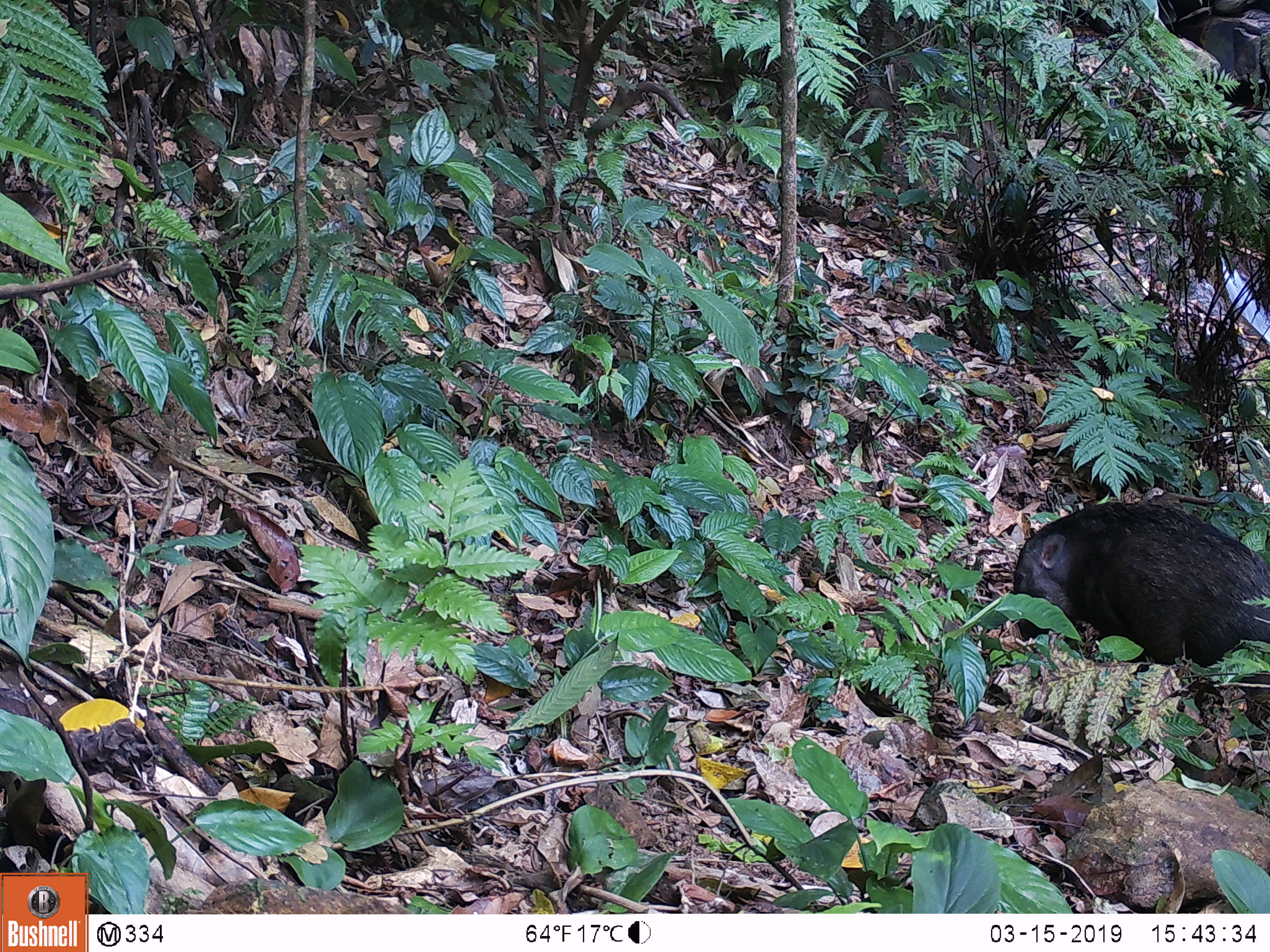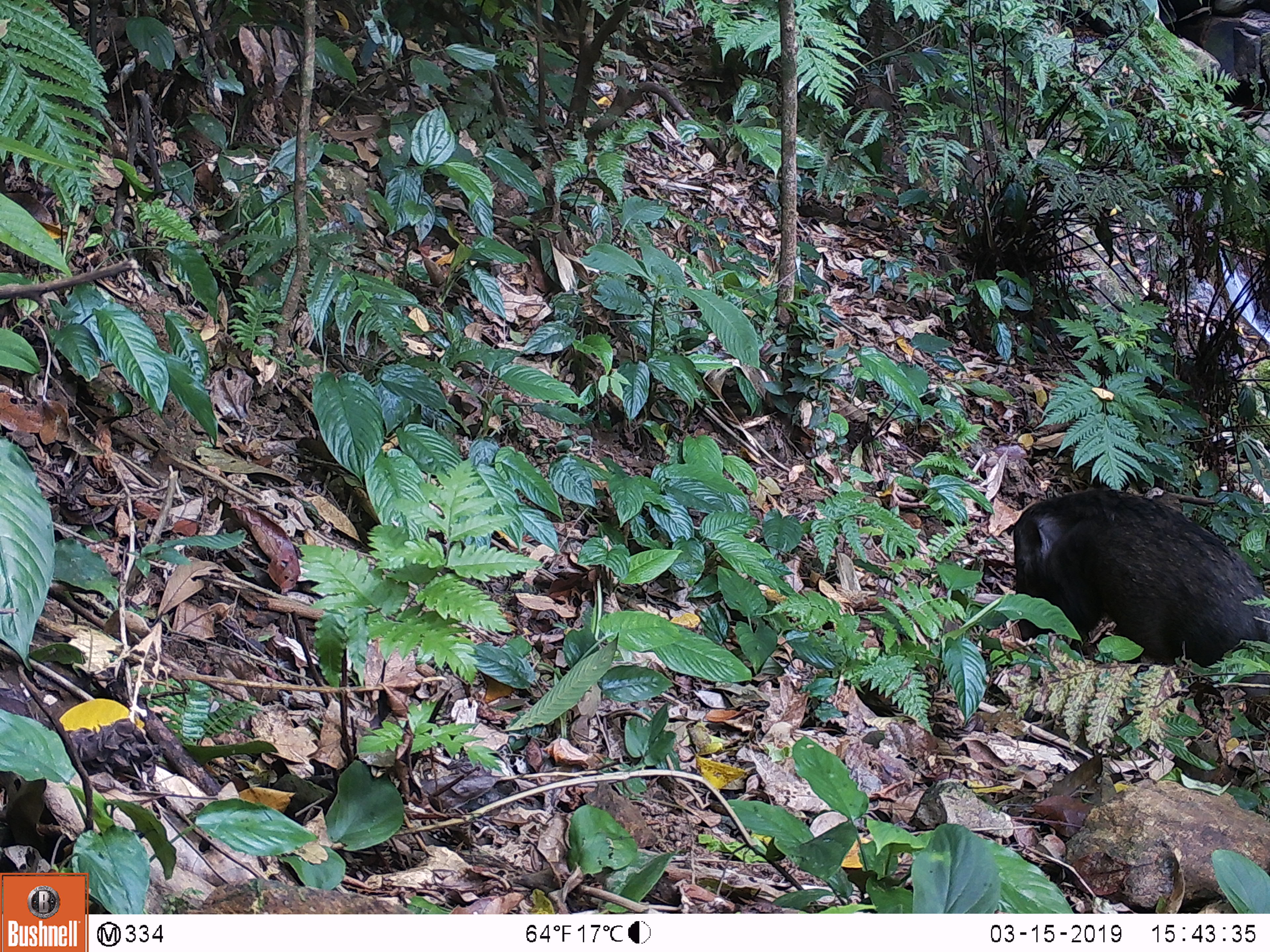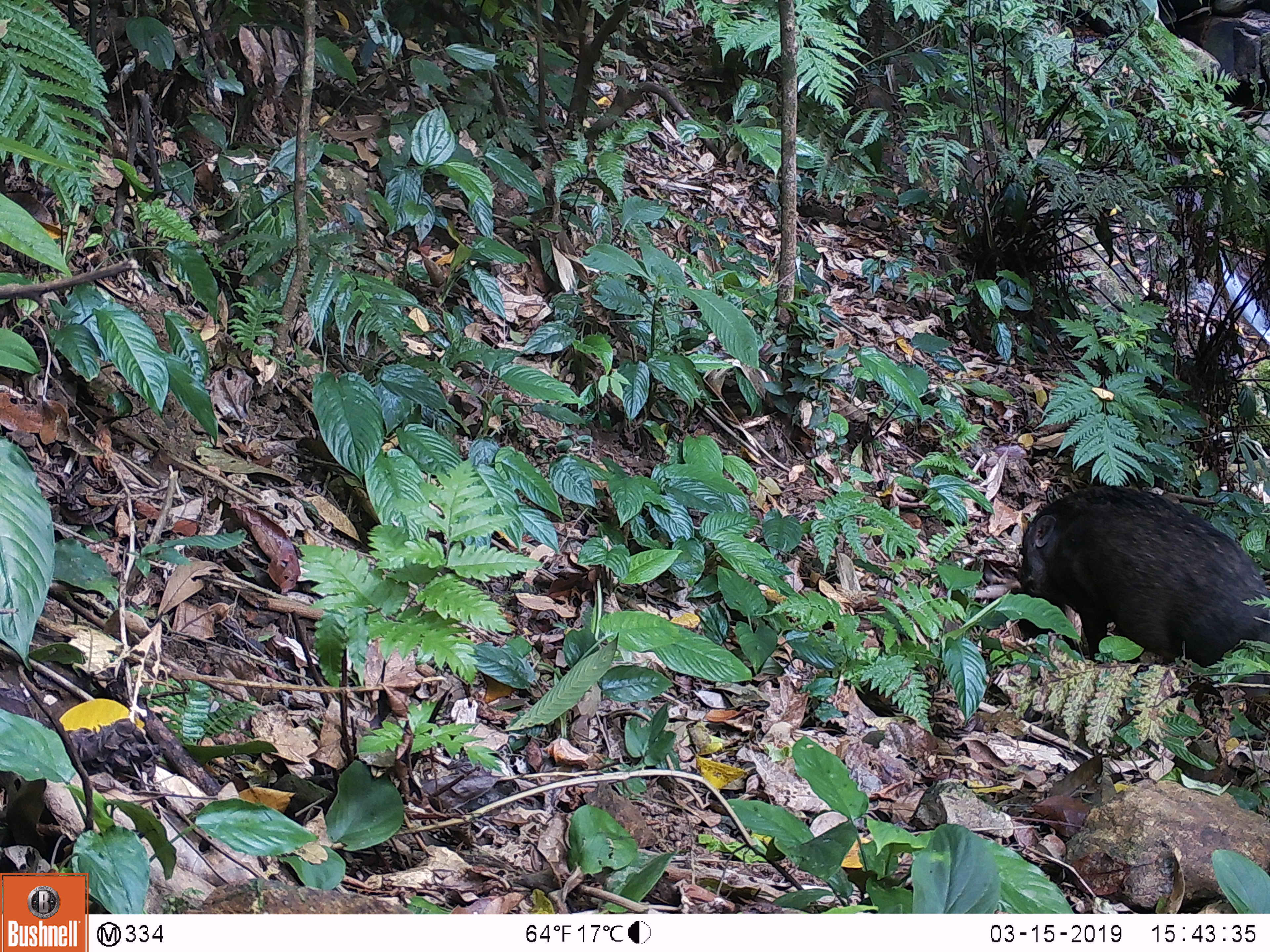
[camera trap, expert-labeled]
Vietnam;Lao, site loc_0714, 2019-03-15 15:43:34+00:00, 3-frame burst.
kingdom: Animalia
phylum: Chordata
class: Mammalia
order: Artiodactyla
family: Suidae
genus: Sus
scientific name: Sus scrofa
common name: eurasian wild pig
Eurasian wild pig (Sus scrofa). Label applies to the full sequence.